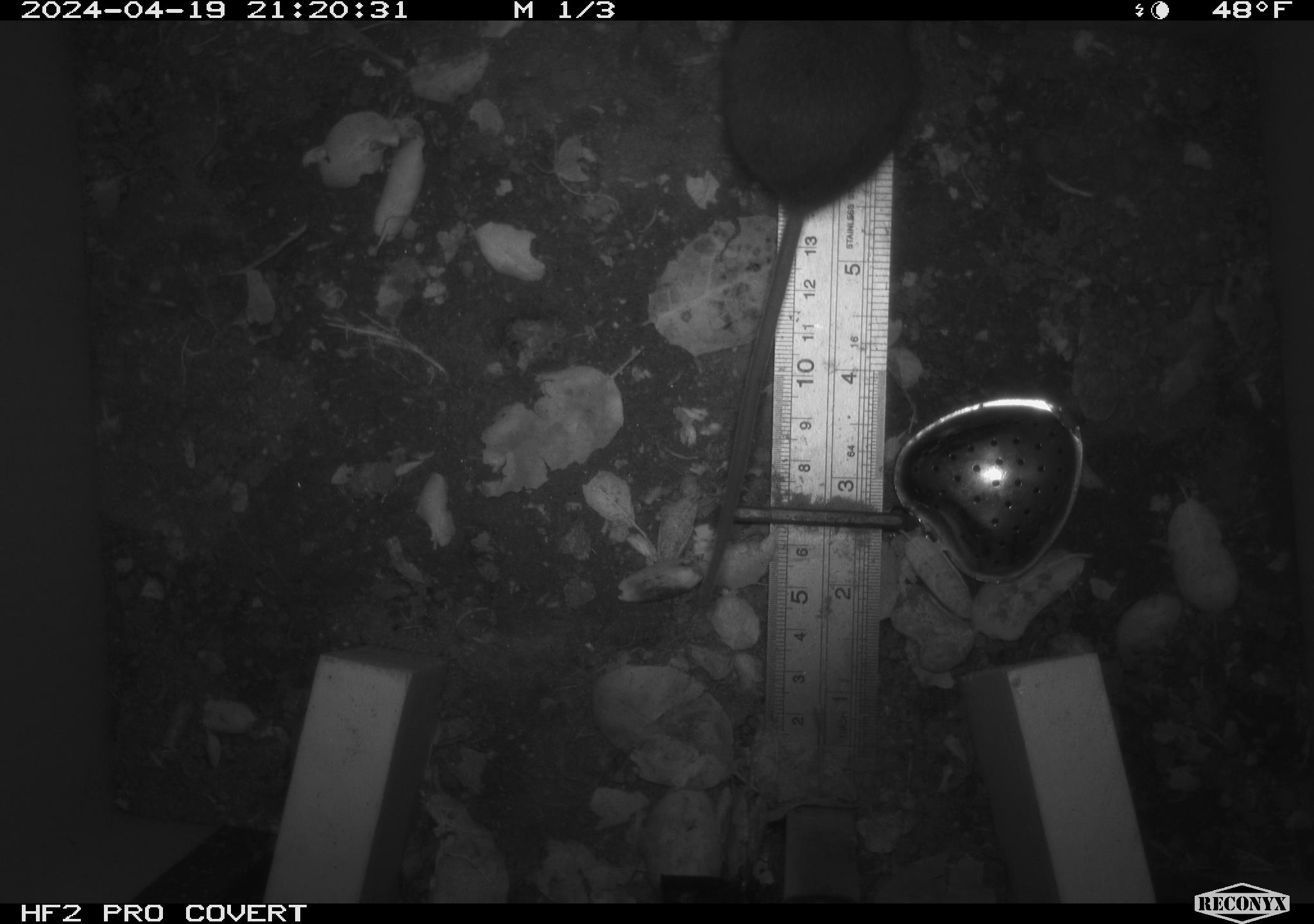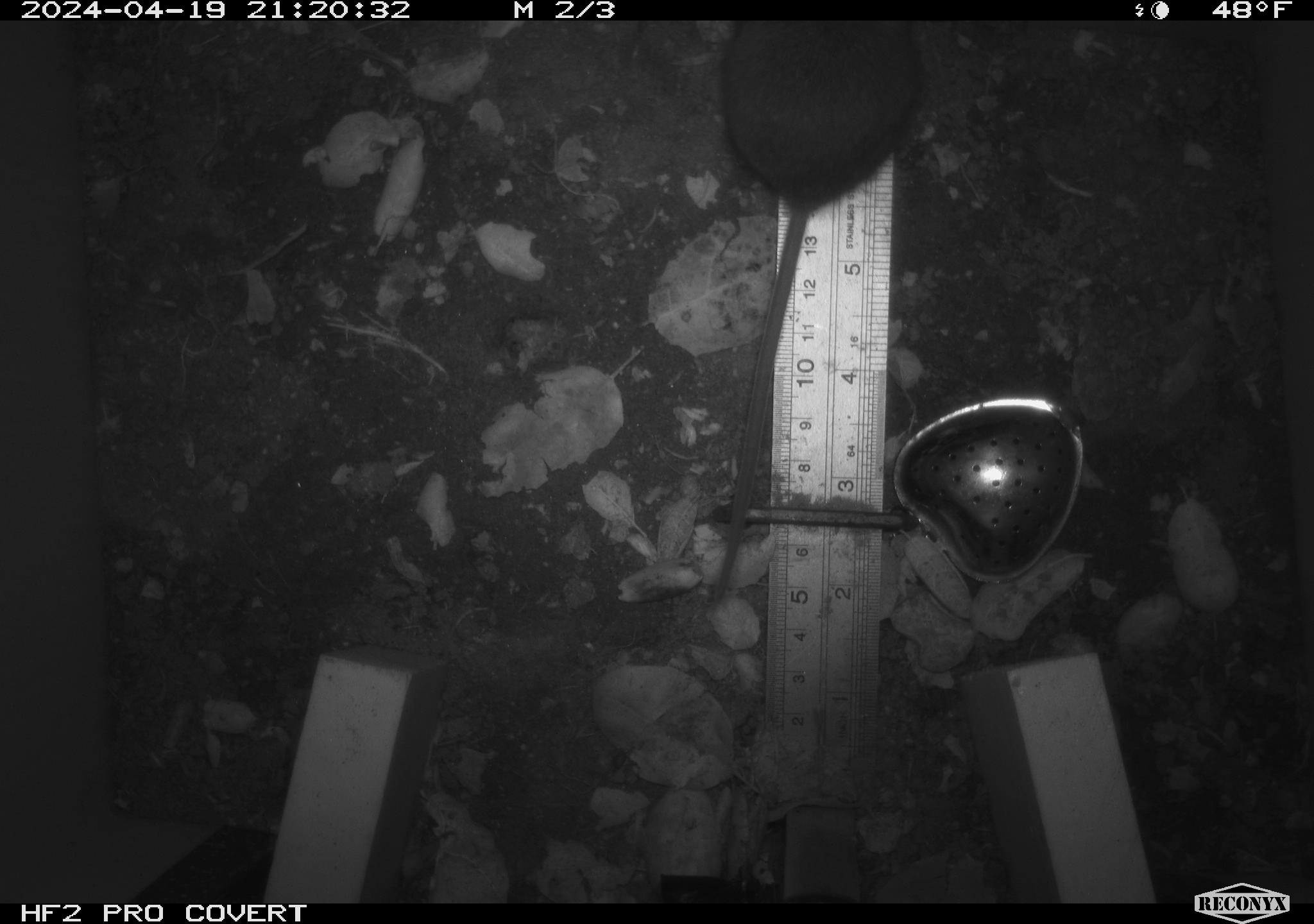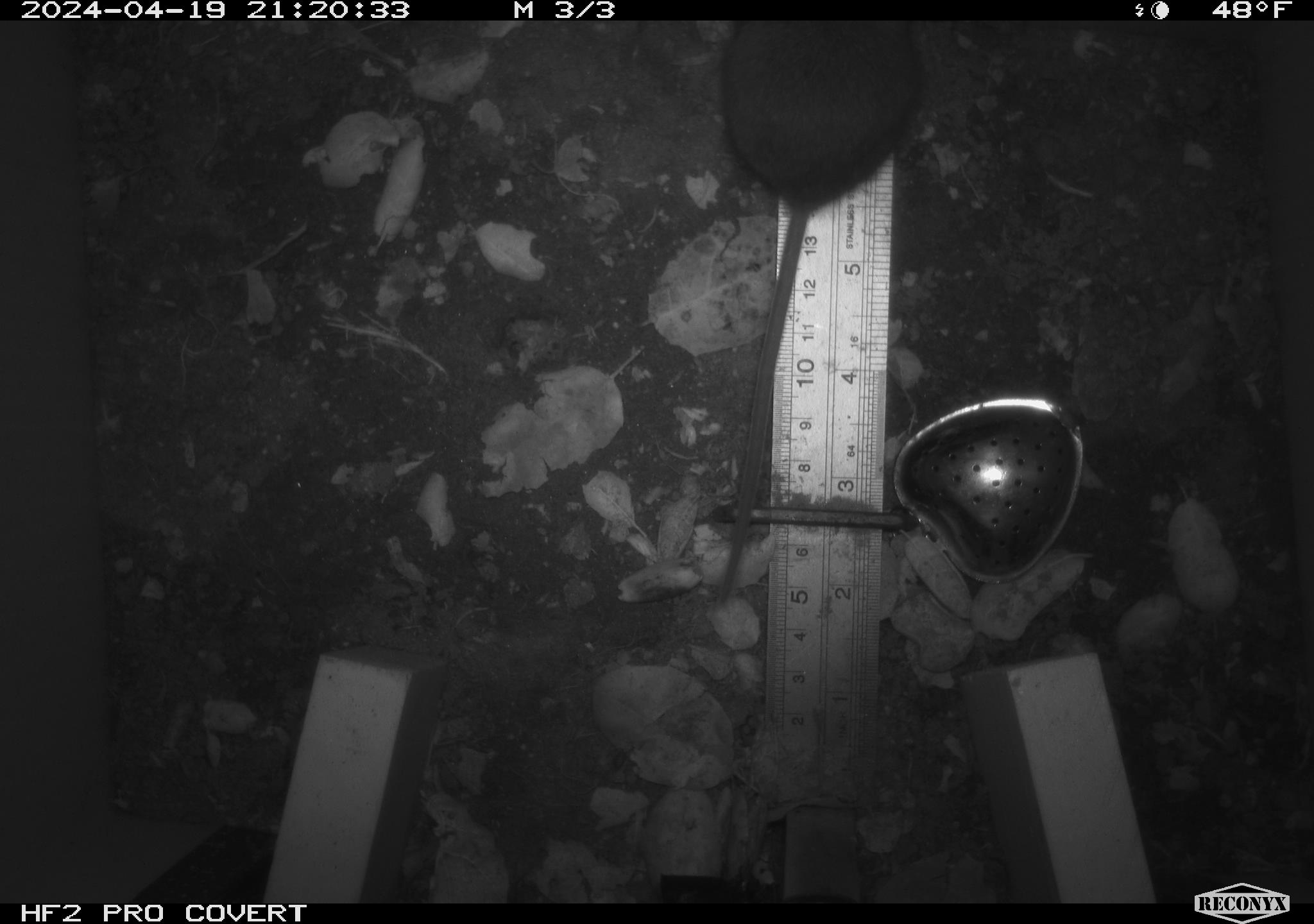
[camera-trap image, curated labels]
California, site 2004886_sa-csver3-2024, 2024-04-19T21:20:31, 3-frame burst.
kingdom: Animalia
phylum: Chordata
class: Mammalia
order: Rodentia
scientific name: Rodentia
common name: rodent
Rodent (Rodentia).